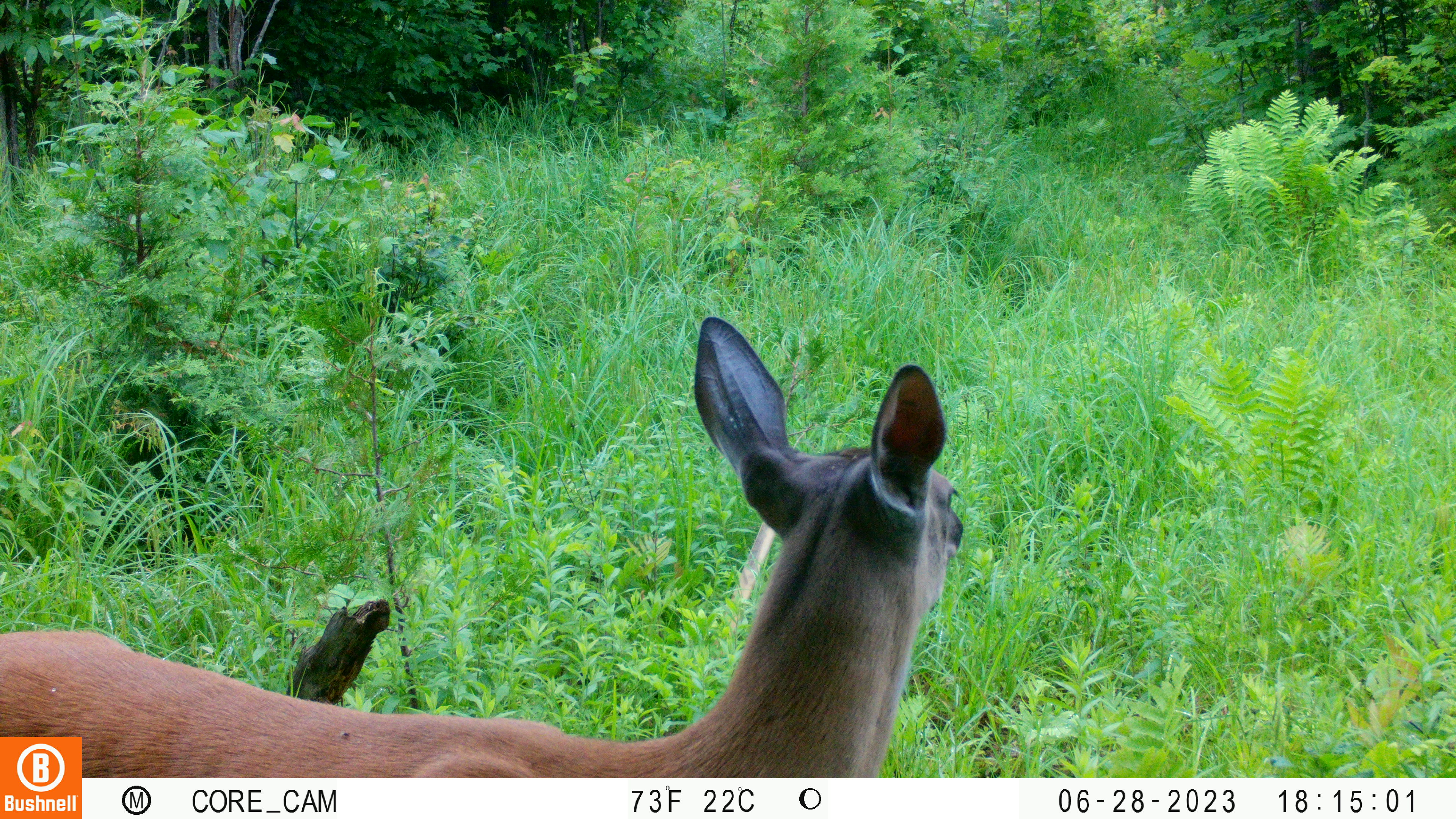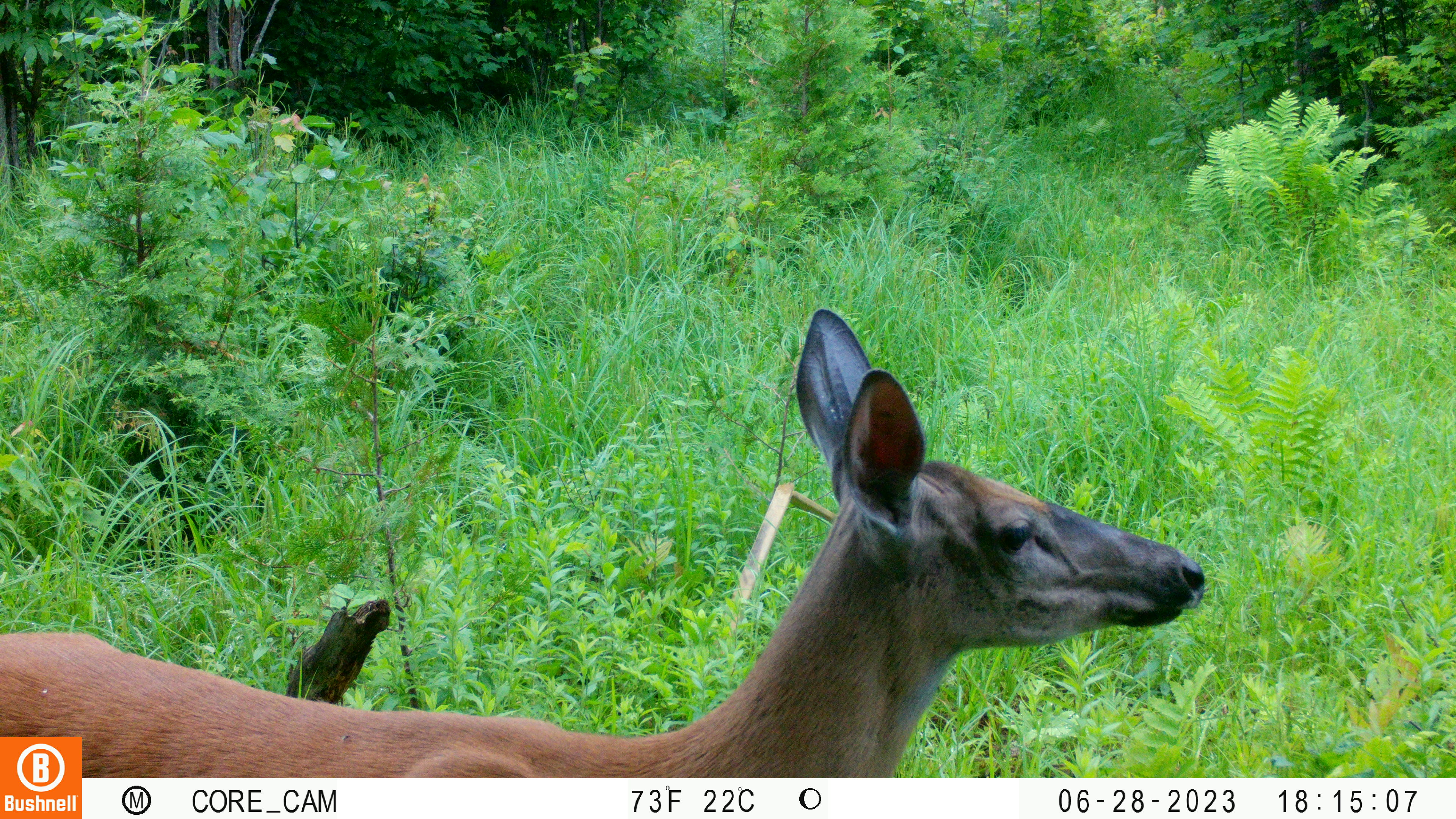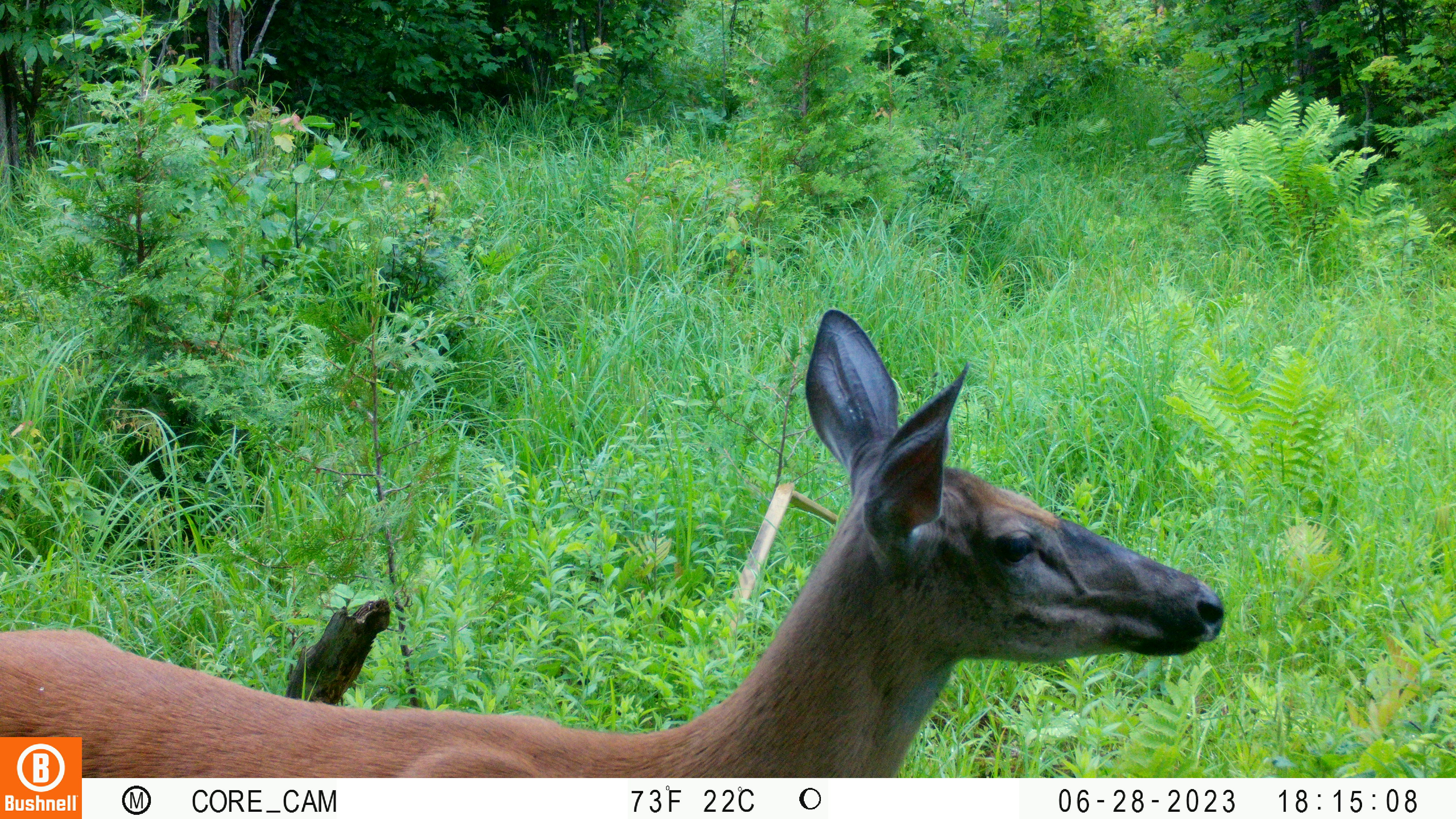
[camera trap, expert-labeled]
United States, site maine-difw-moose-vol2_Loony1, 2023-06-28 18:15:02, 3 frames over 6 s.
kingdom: Animalia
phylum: Chordata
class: Mammalia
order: Artiodactyla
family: Cervidae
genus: Odocoileus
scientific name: Odocoileus virginianus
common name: white-tailed deer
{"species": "white-tailed deer (Odocoileus virginianus)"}